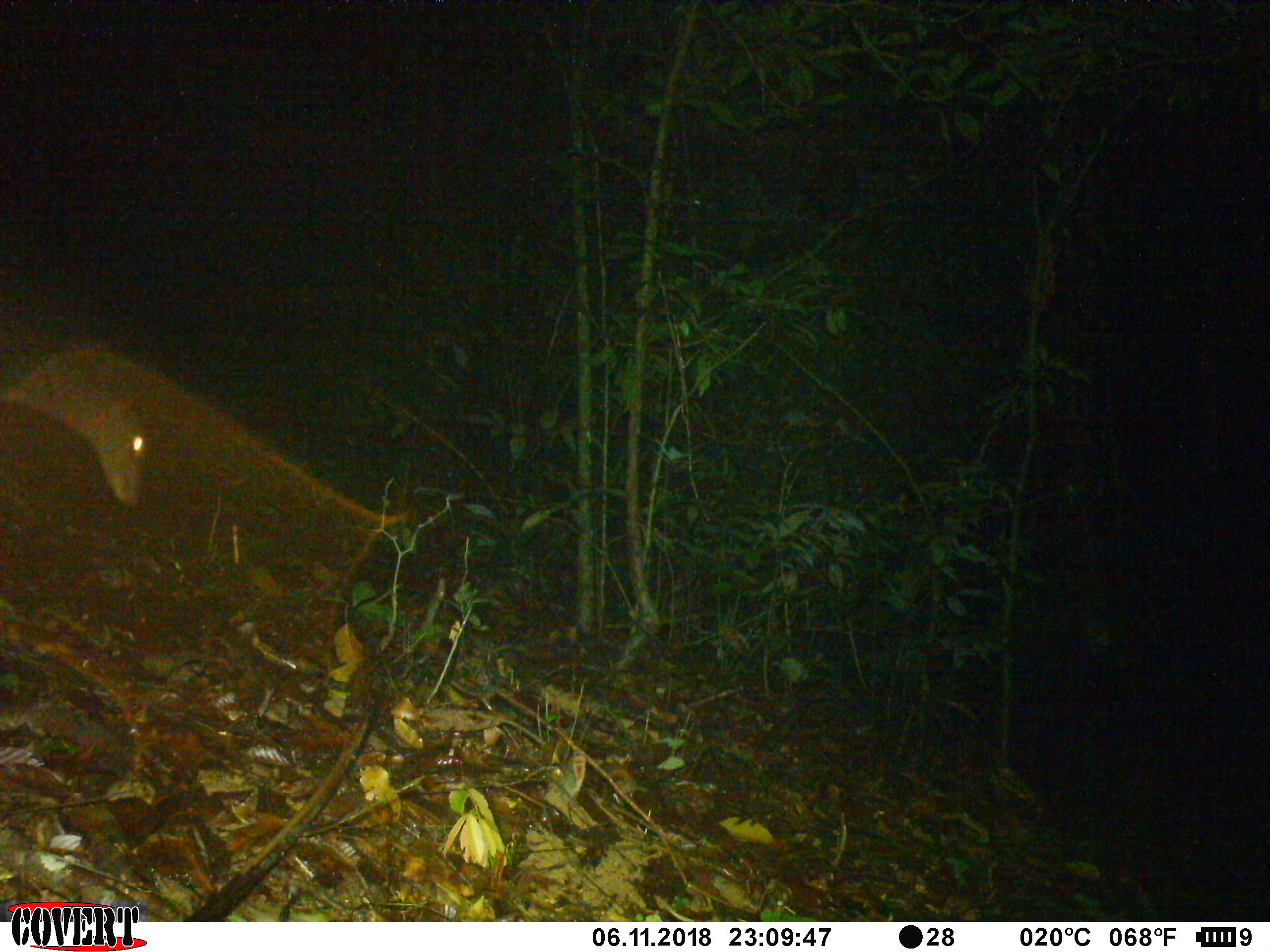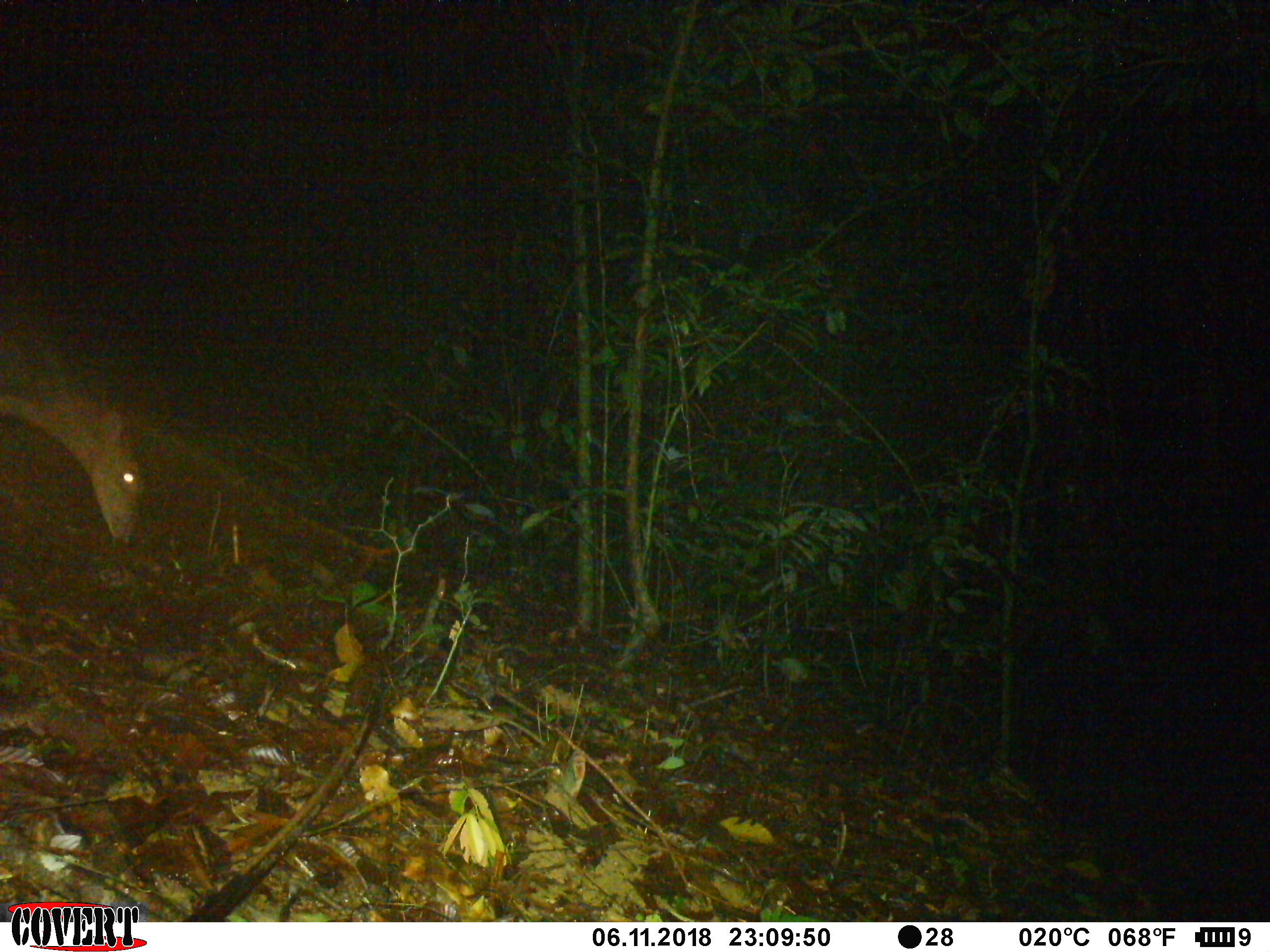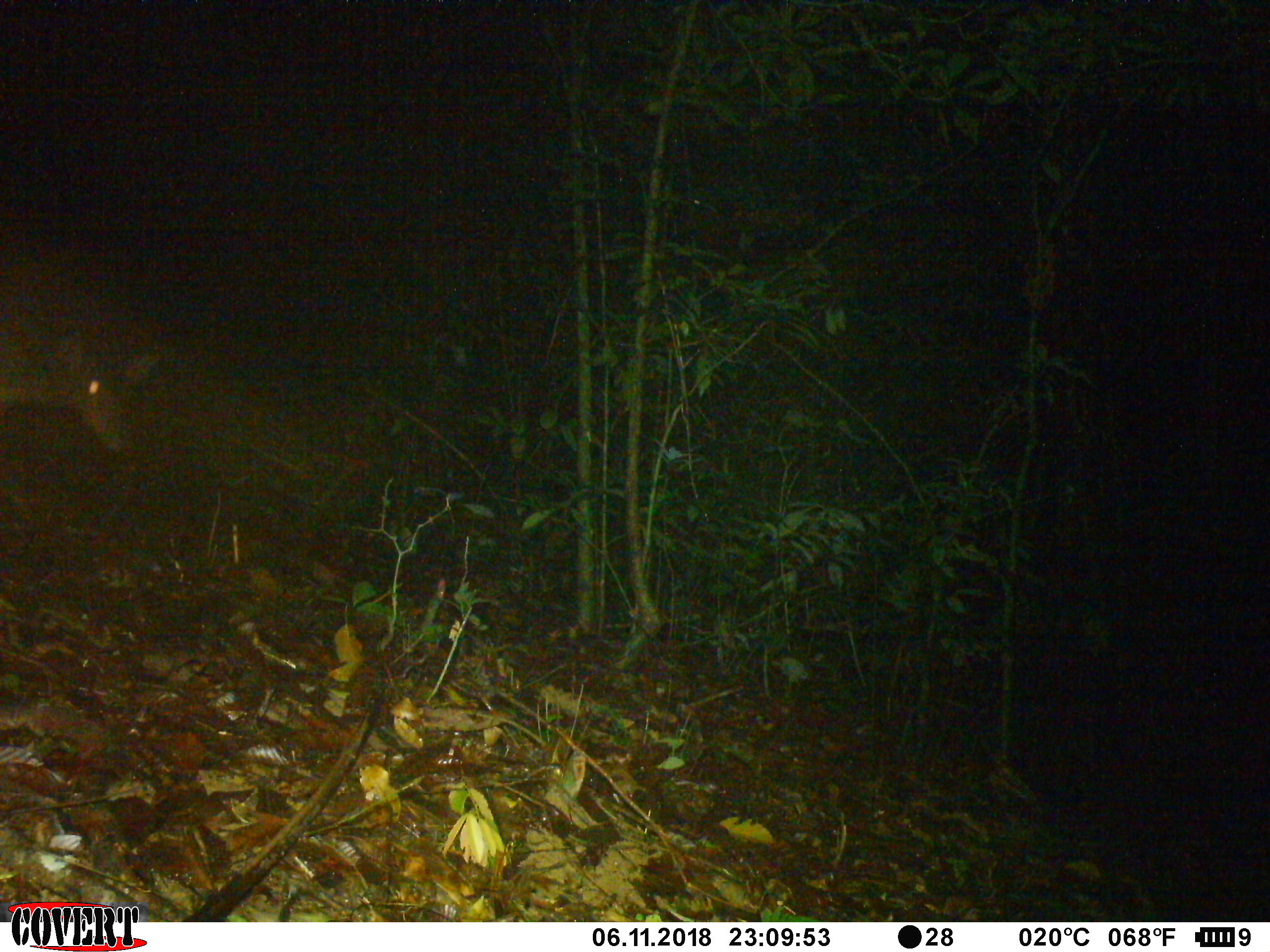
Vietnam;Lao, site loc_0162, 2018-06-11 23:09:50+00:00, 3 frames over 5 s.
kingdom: Animalia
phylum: Chordata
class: Mammalia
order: Artiodactyla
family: Cervidae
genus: Muntiacus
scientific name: Muntiacus vuquangensis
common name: large-antlered muntjac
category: large antlered muntjac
Large antlered muntjac (large-antlered muntjac) (Muntiacus vuquangensis). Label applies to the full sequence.